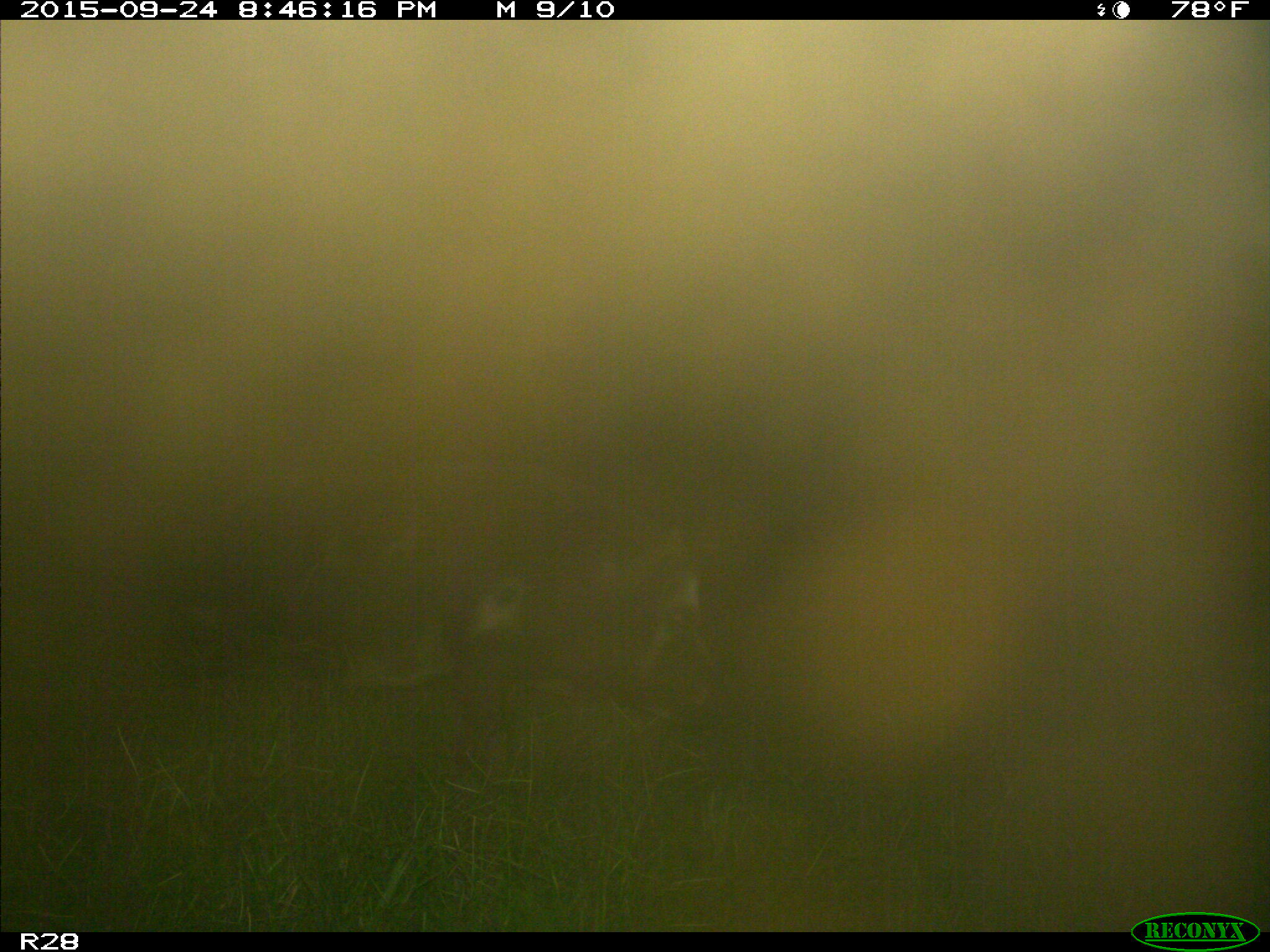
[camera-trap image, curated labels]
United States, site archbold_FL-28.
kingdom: Animalia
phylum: Chordata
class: Mammalia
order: Artiodactyla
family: Suidae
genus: Sus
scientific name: Sus scrofa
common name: wild boar